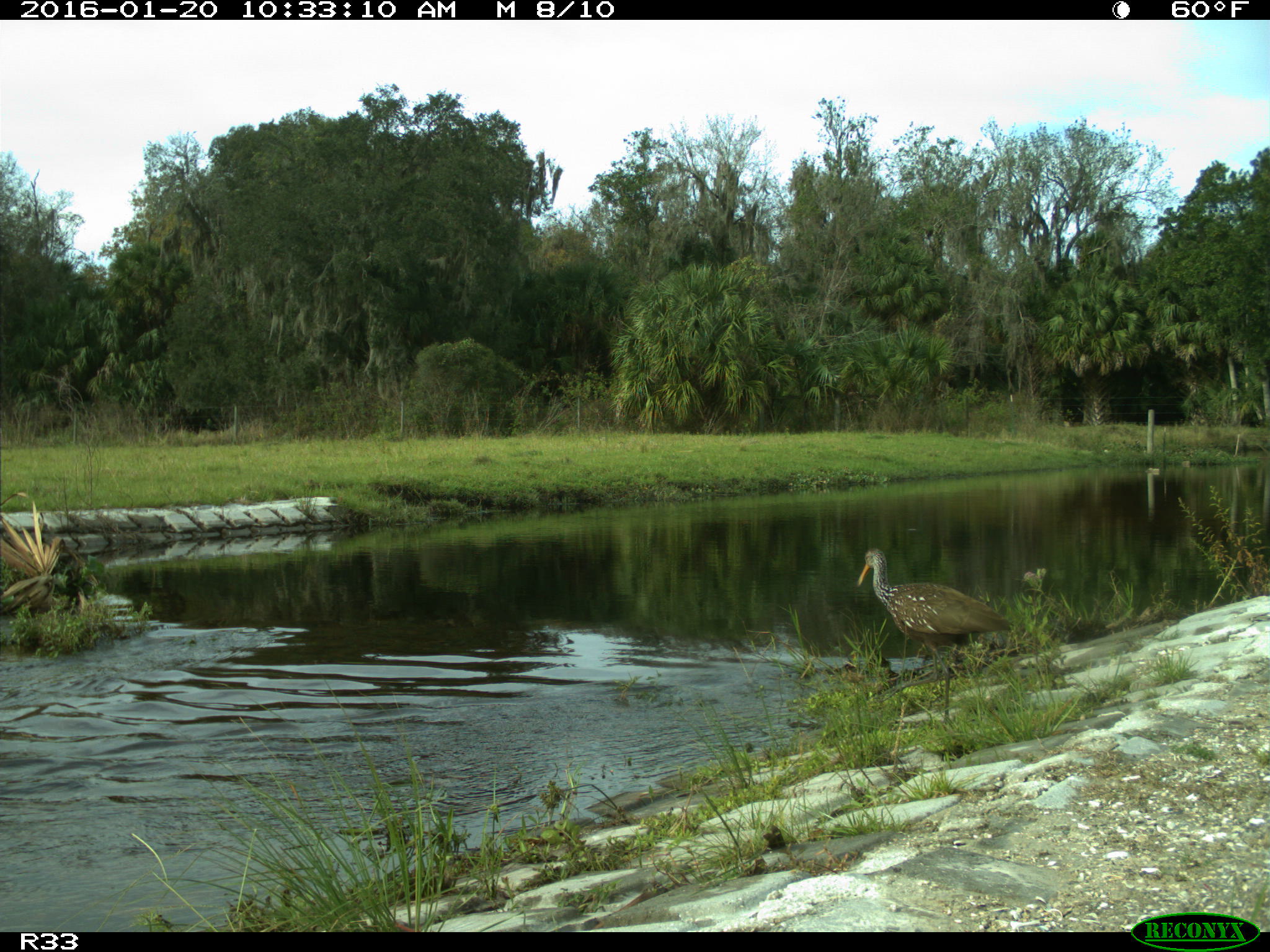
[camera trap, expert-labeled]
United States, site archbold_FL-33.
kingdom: Animalia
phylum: Chordata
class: Aves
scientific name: Aves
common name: birds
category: unidentified bird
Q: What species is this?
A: Unidentified bird (birds) (Aves).